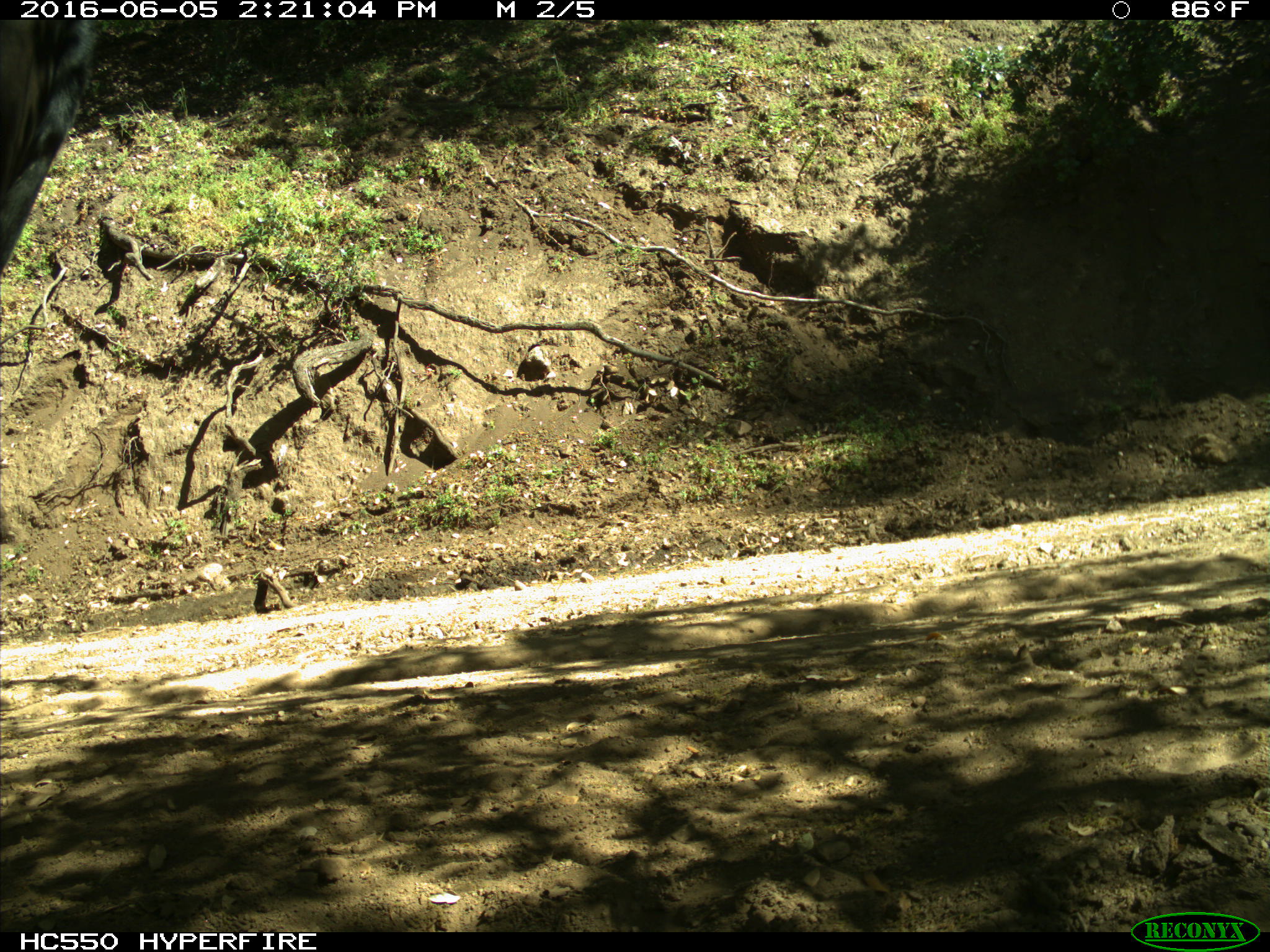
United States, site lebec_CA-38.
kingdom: Animalia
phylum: Chordata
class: Mammalia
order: Artiodactyla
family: Bovidae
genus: Bos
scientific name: Bos taurus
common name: domestic cow